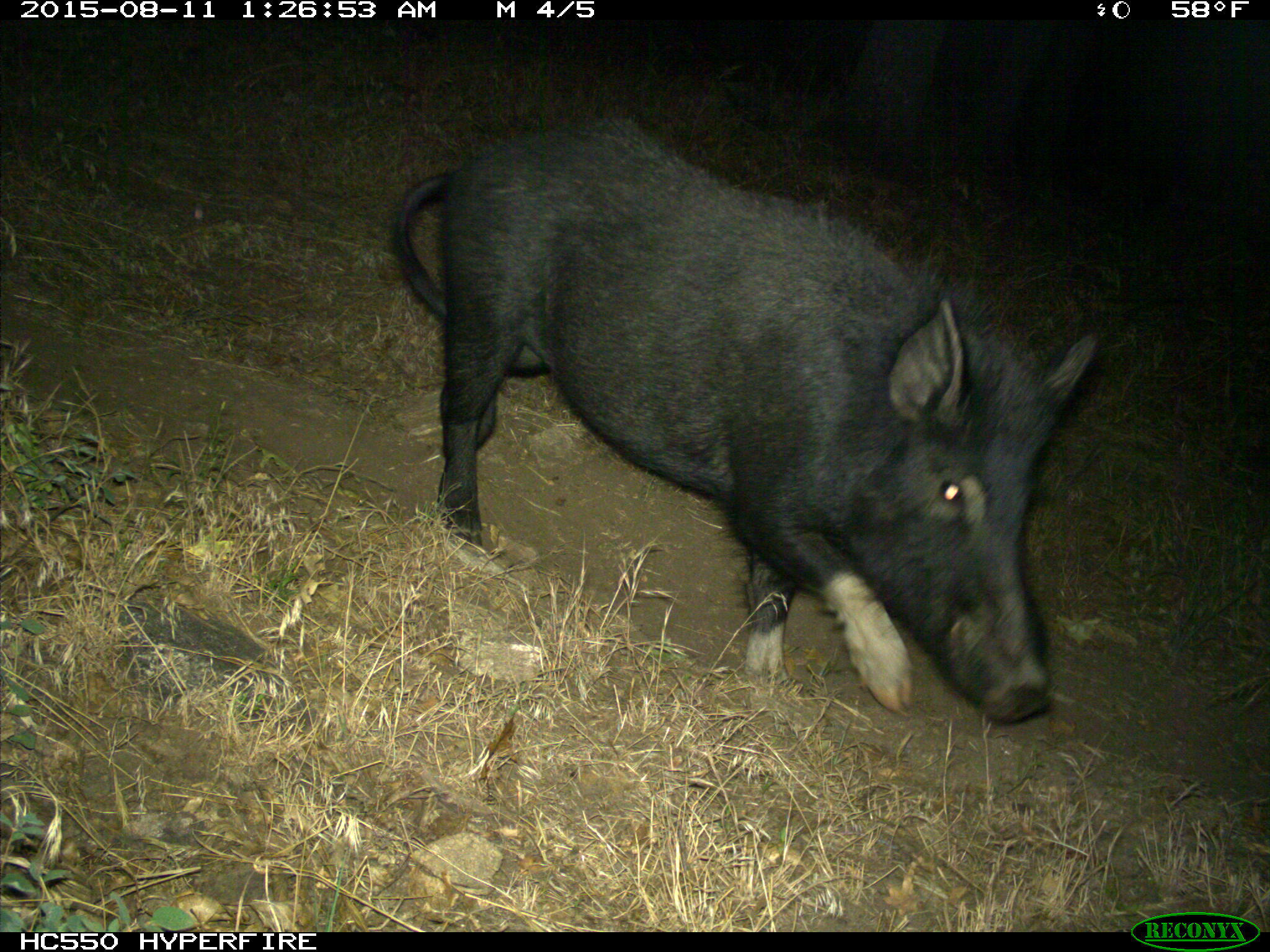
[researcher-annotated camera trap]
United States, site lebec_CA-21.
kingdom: Animalia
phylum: Chordata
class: Mammalia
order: Artiodactyla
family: Suidae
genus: Sus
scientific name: Sus scrofa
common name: wild boar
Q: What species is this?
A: Sus scrofa (wild boar).